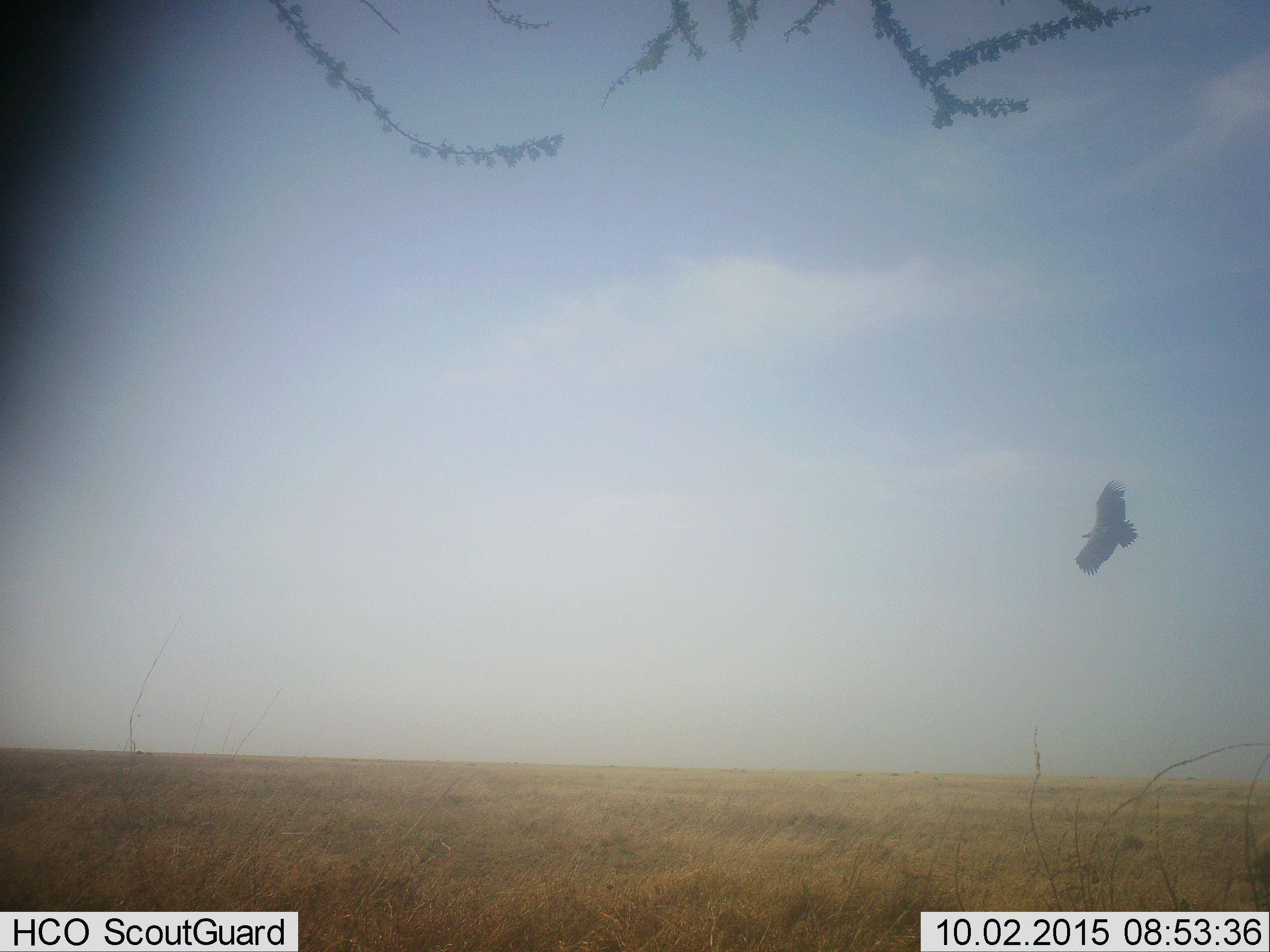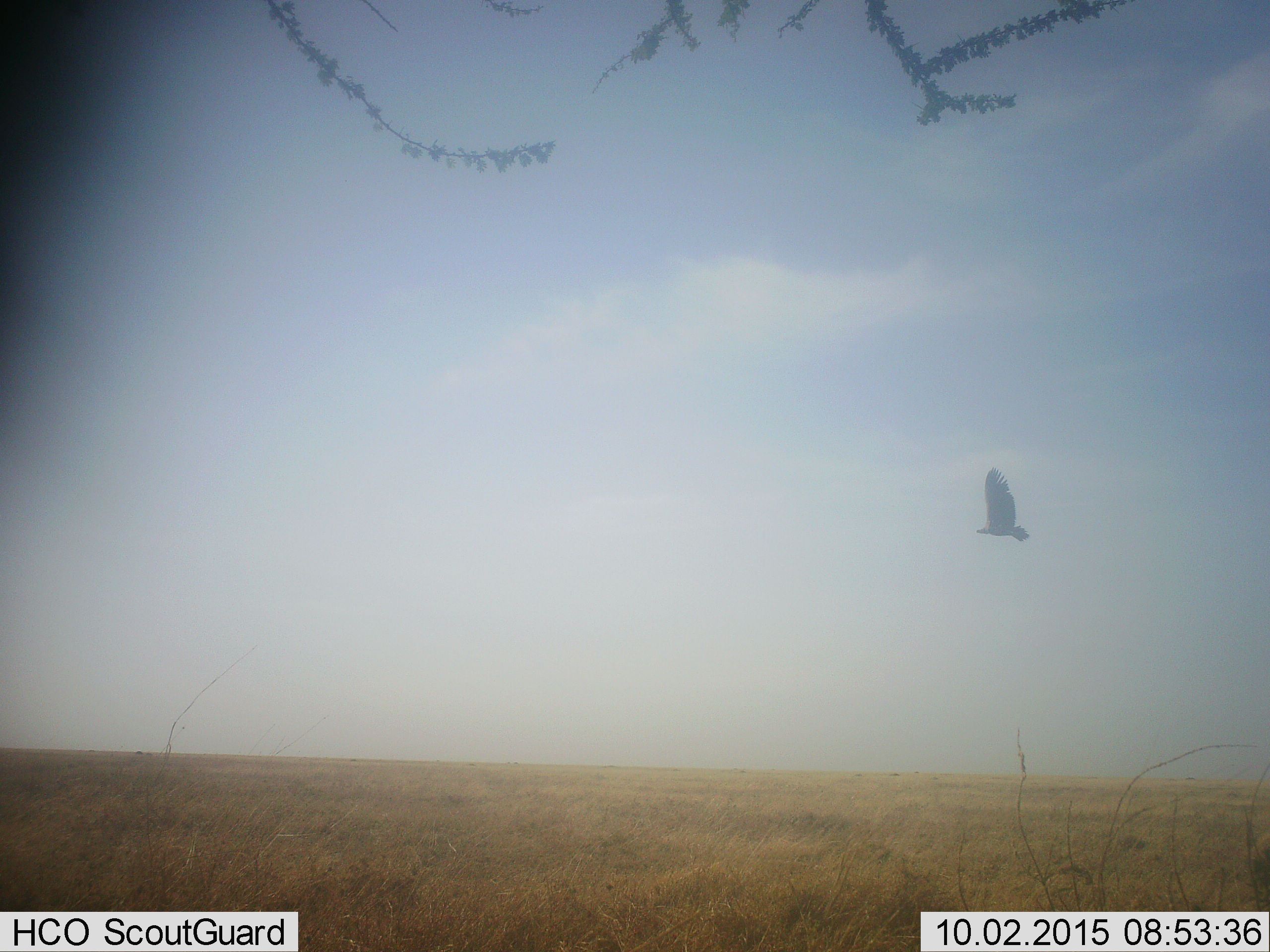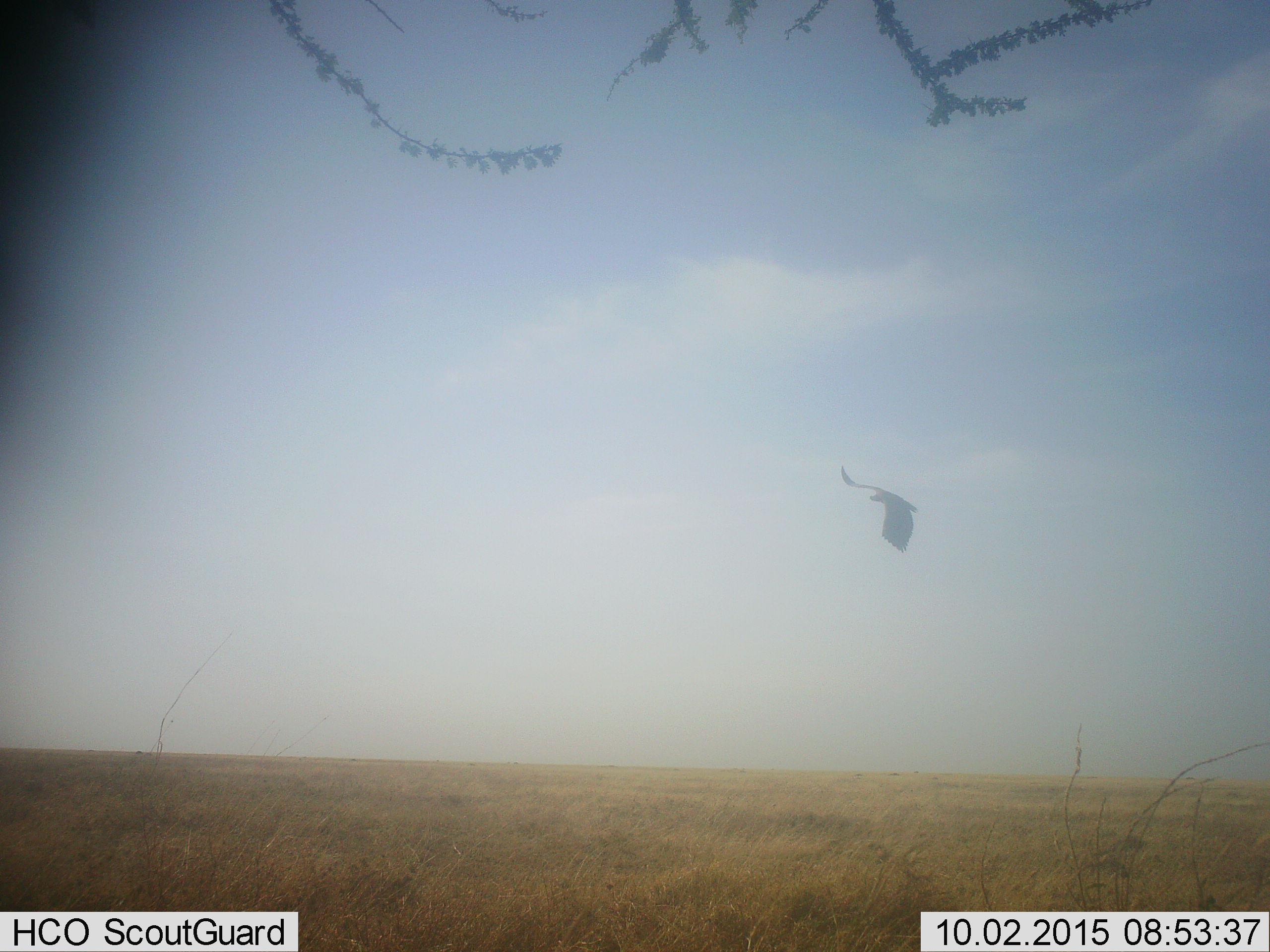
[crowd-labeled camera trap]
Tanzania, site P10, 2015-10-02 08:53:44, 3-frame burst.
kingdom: Animalia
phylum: Chordata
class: Aves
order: Accipitriformes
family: Accipitridae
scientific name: Accipitridae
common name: vulture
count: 1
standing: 0%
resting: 0%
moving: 100%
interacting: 0%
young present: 0%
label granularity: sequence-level